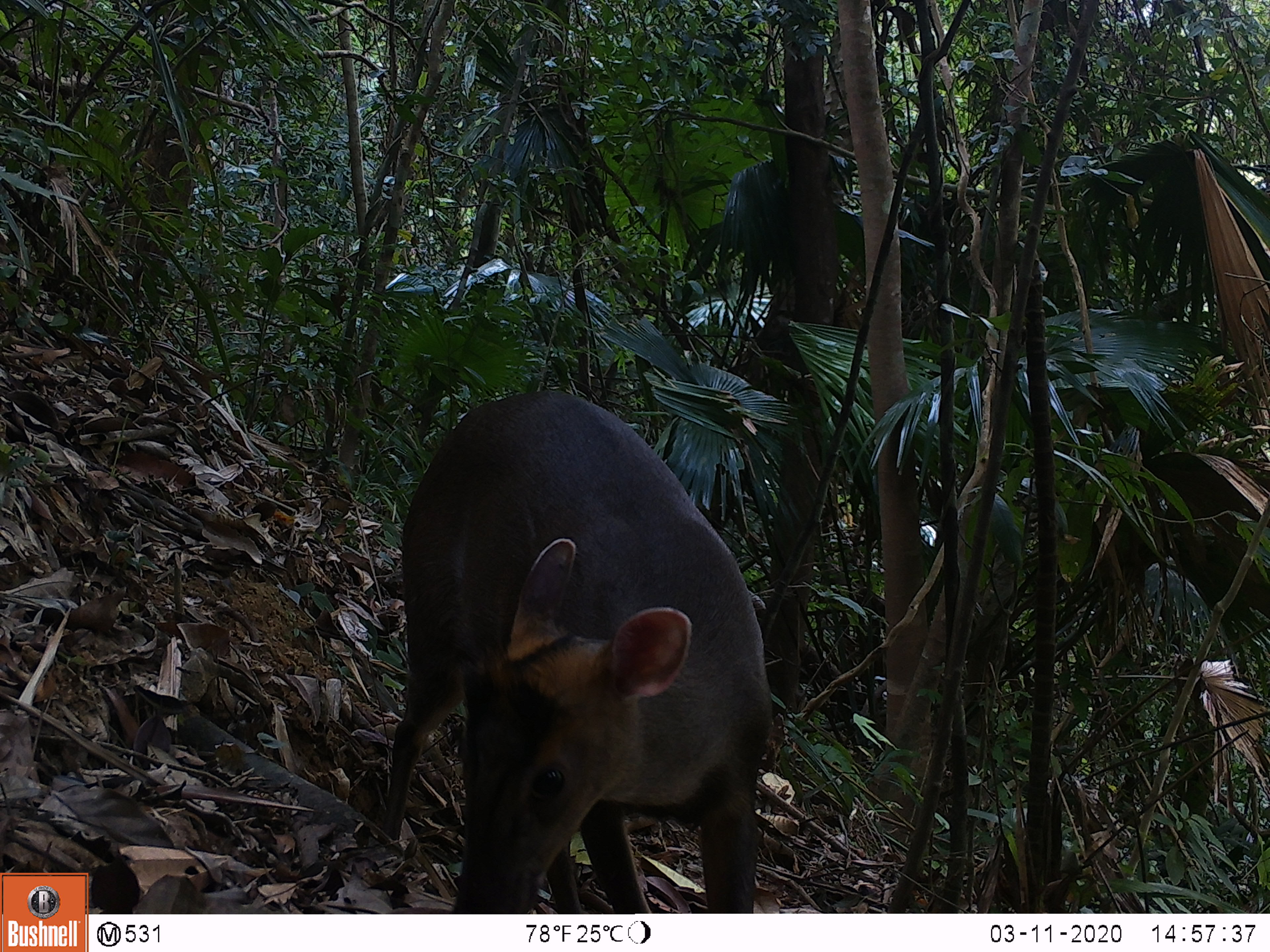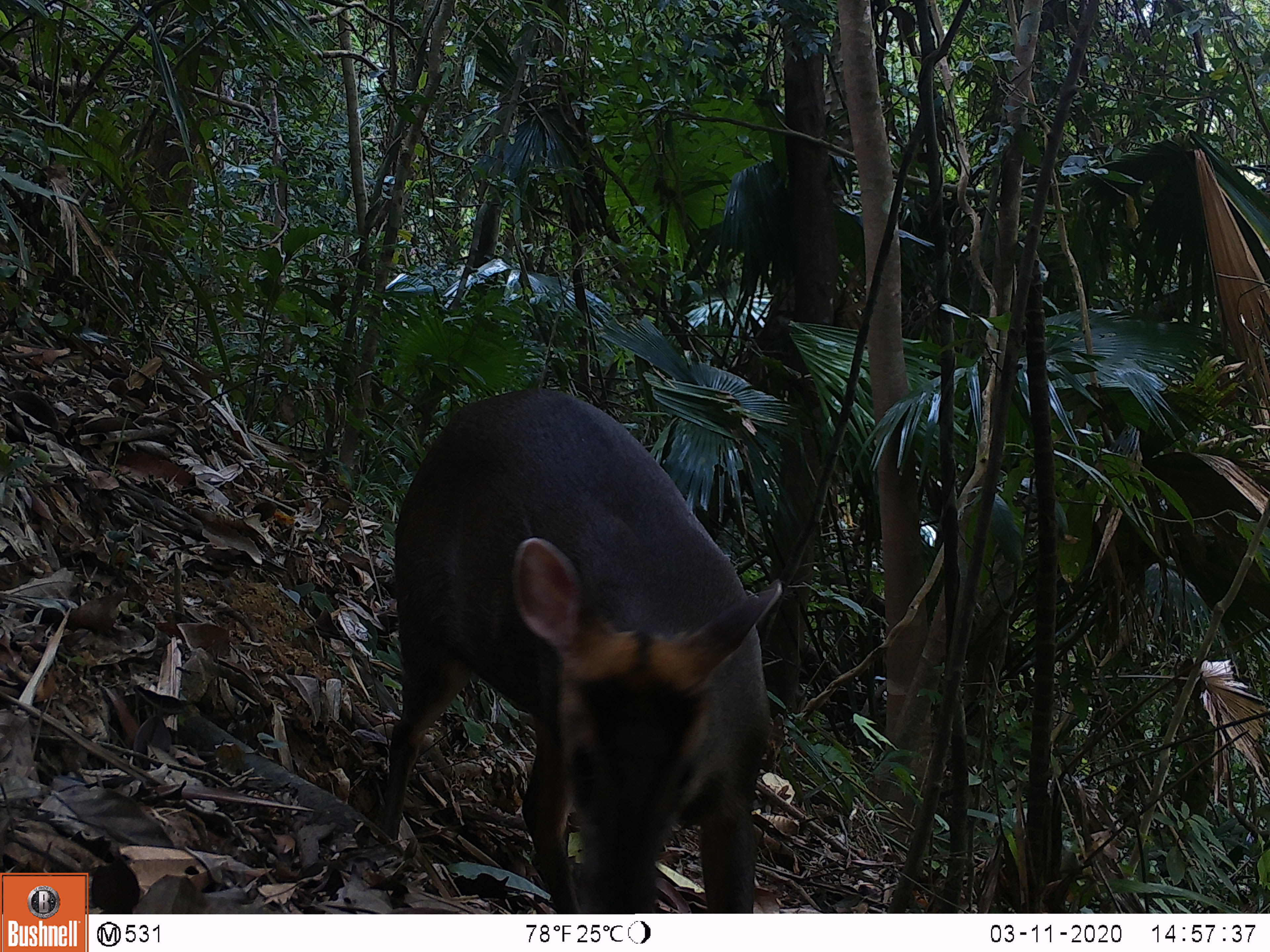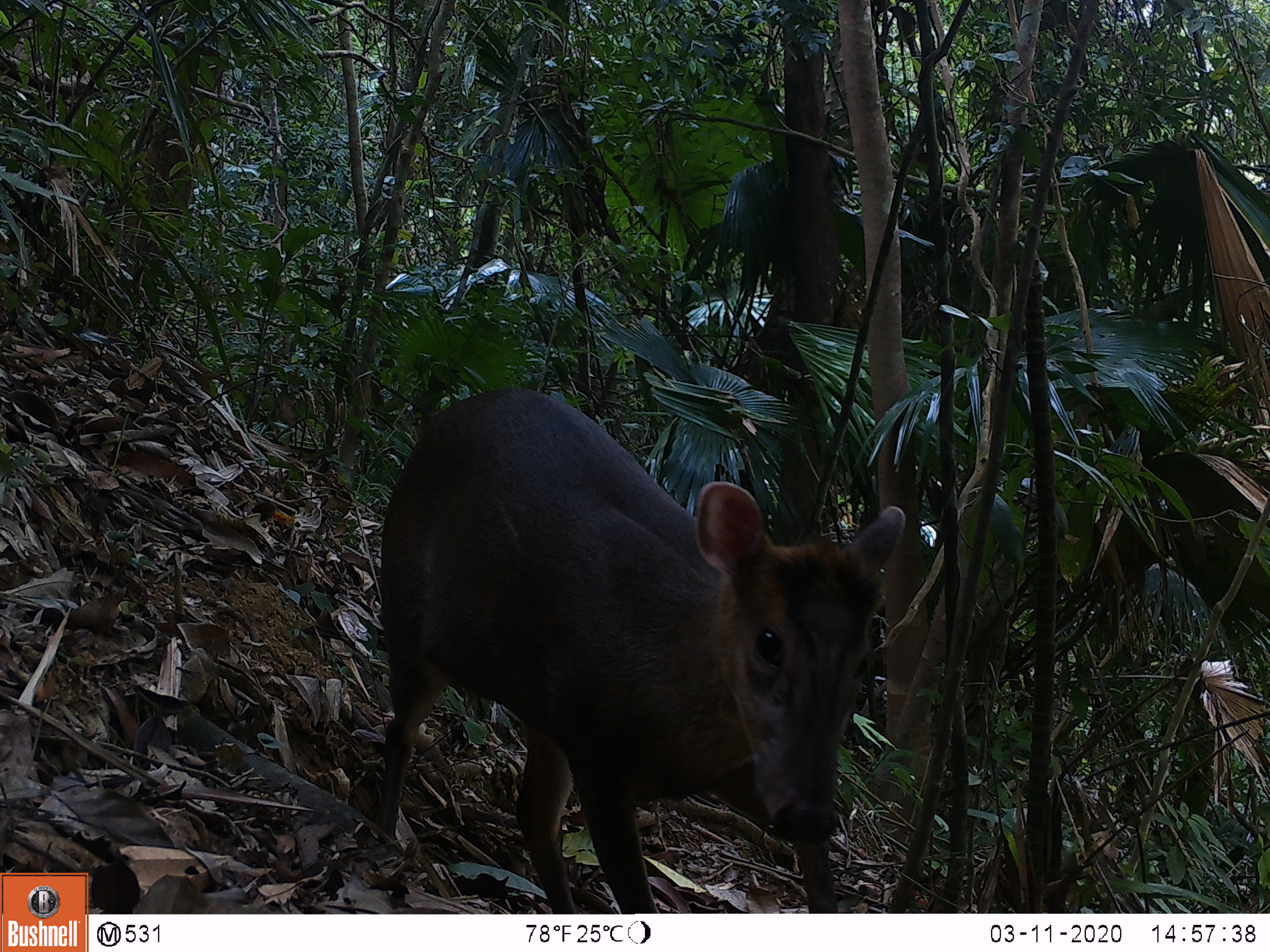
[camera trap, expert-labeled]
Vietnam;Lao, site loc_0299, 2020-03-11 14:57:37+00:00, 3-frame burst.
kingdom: Animalia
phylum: Chordata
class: Mammalia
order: Artiodactyla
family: Cervidae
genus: Muntiacus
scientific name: Muntiacus rooseveltorum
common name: roosevelt's muntjac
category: roosevelts muntjac group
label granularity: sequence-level